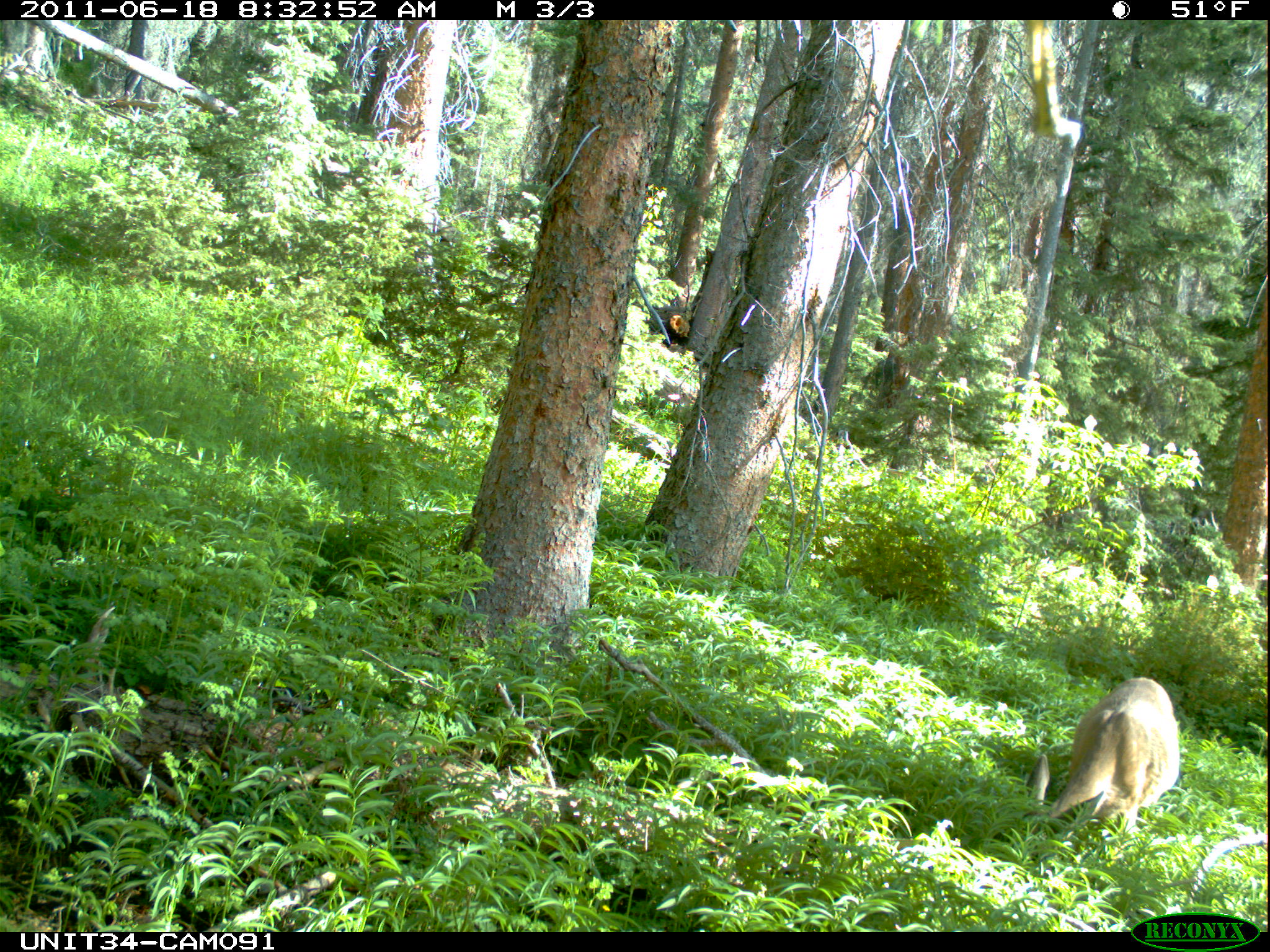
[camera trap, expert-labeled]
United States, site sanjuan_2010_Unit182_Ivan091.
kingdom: Animalia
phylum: Chordata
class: Mammalia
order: Artiodactyla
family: Cervidae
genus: Odocoileus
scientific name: Odocoileus hemionus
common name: mule deer